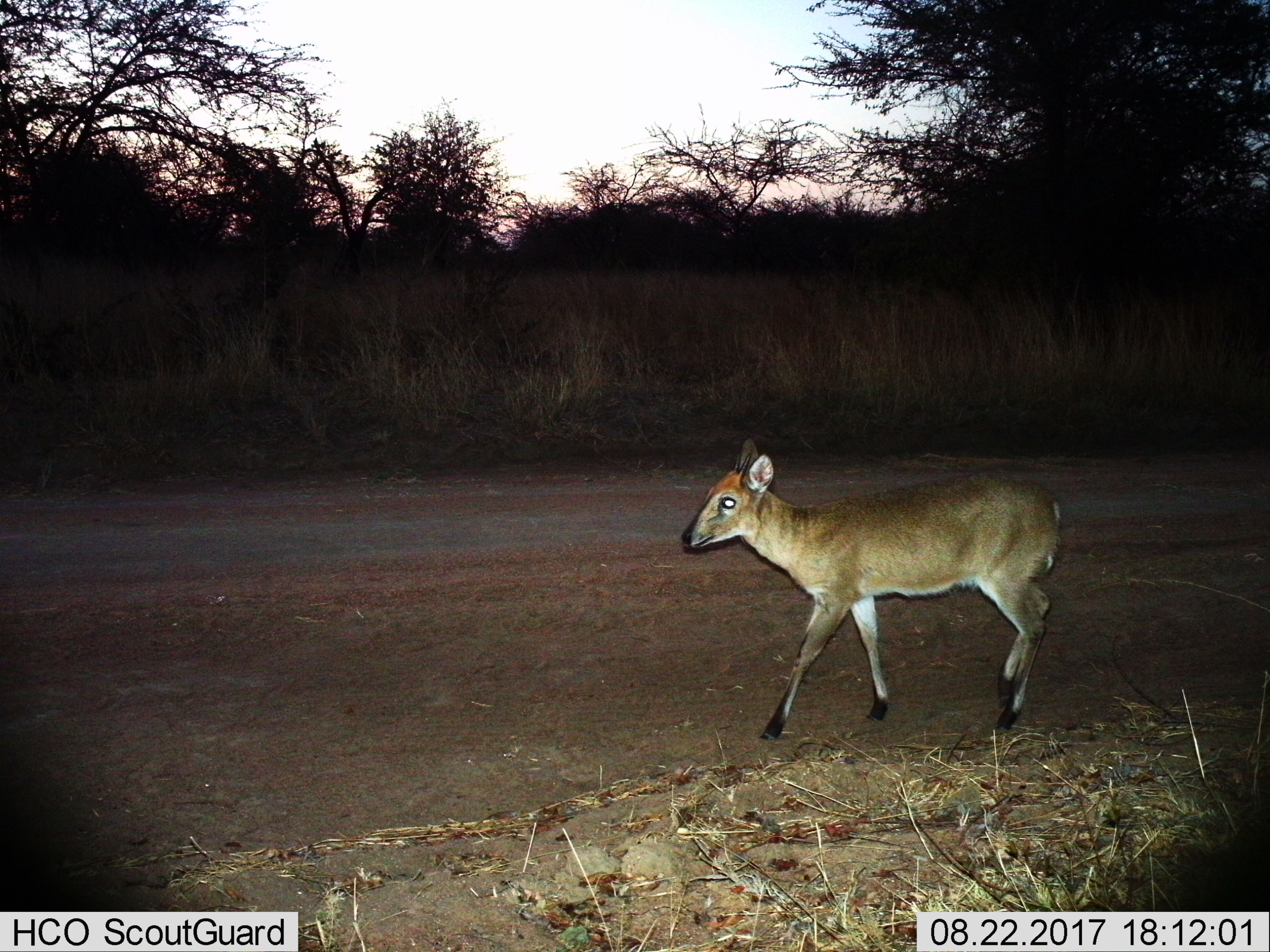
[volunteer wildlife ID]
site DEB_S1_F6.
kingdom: Animalia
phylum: Chordata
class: Mammalia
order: Artiodactyla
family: Bovidae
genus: Sylvicapra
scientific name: Sylvicapra grimmia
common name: common duiker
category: duikercommongrey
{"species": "duikercommongrey (common duiker) (Sylvicapra grimmia)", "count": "1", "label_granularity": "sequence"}